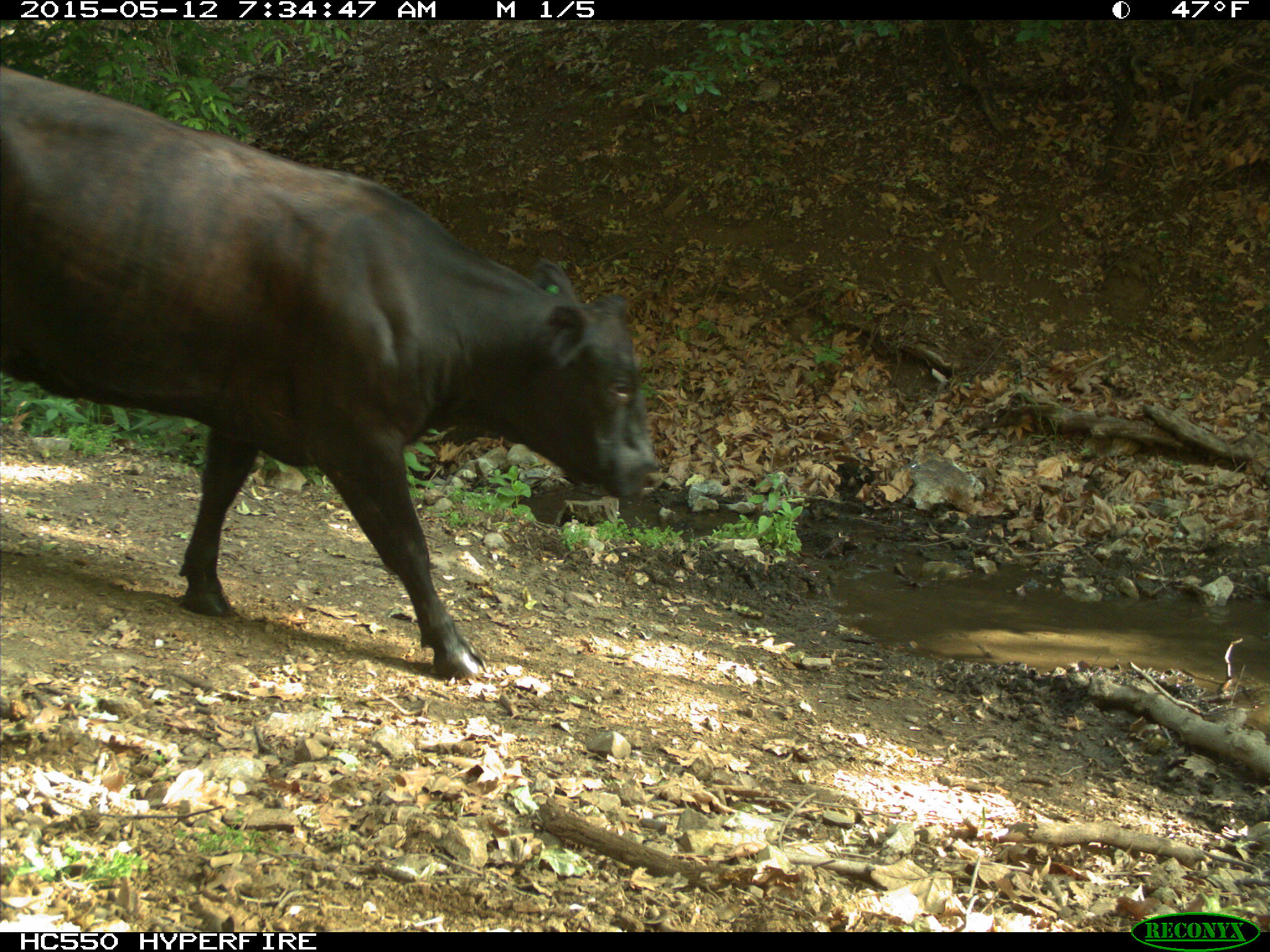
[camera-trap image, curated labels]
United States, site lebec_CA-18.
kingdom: Animalia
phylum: Chordata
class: Mammalia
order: Artiodactyla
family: Bovidae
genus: Bos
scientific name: Bos taurus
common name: domestic cow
Bos taurus (domestic cow).